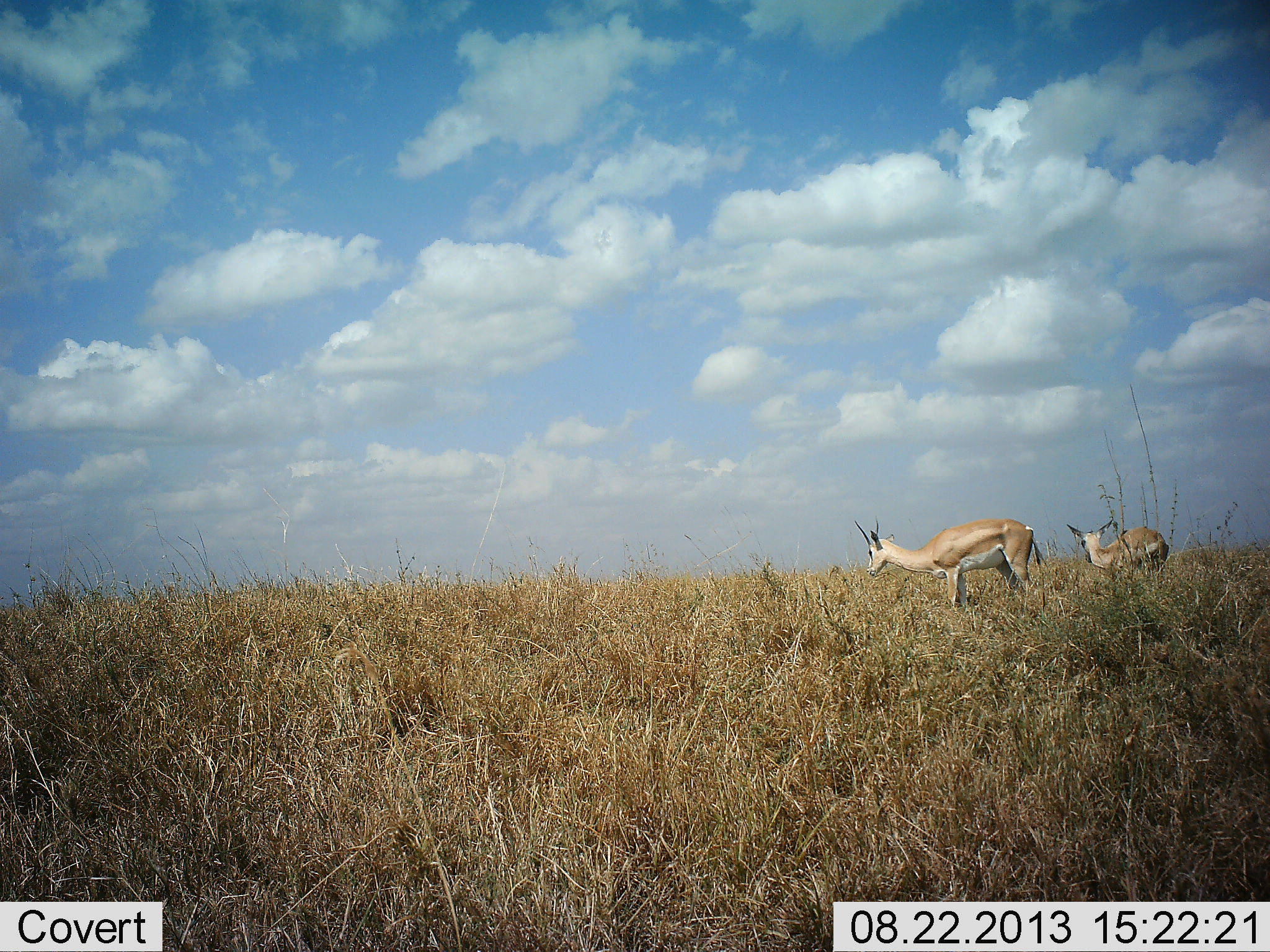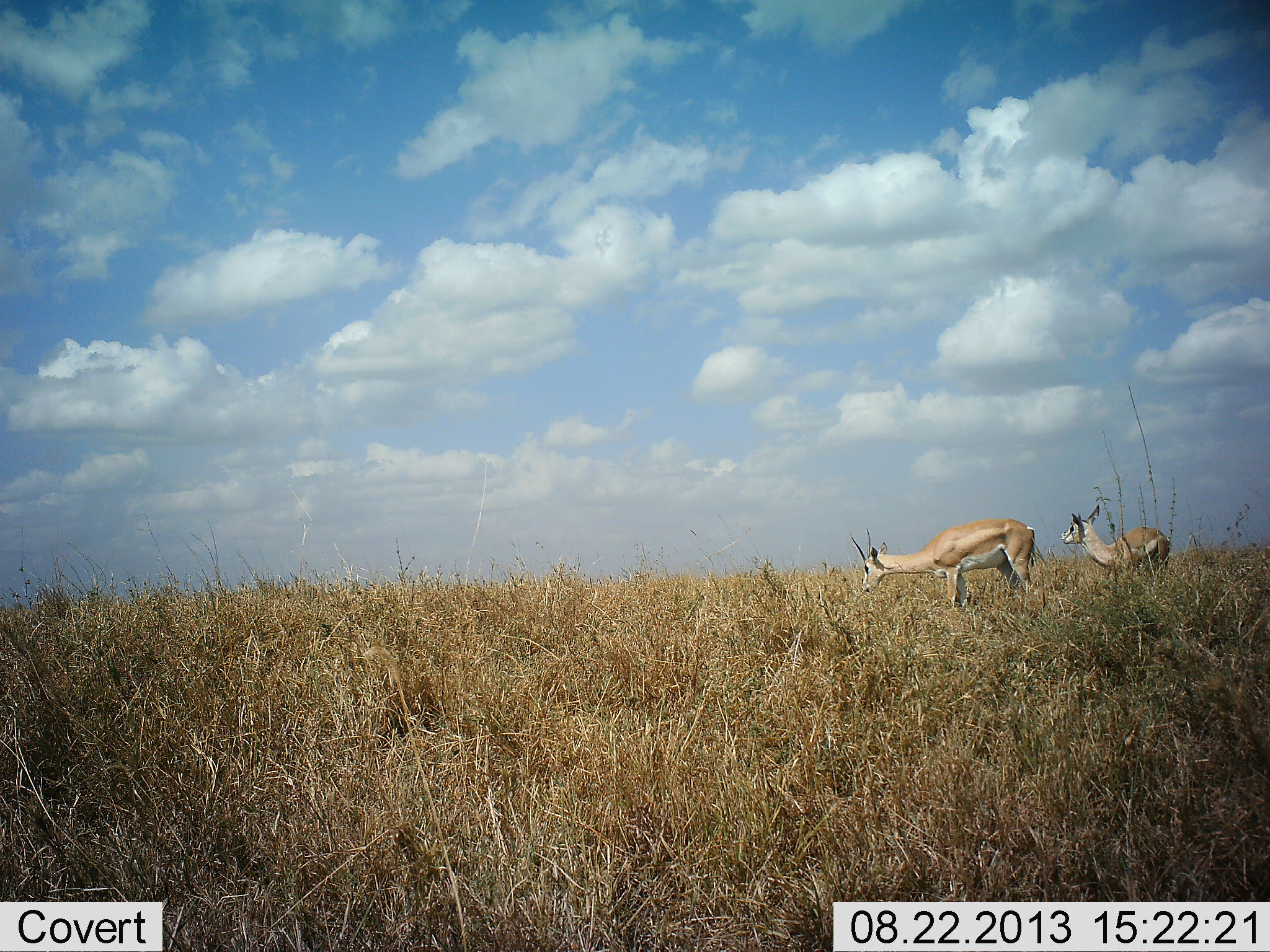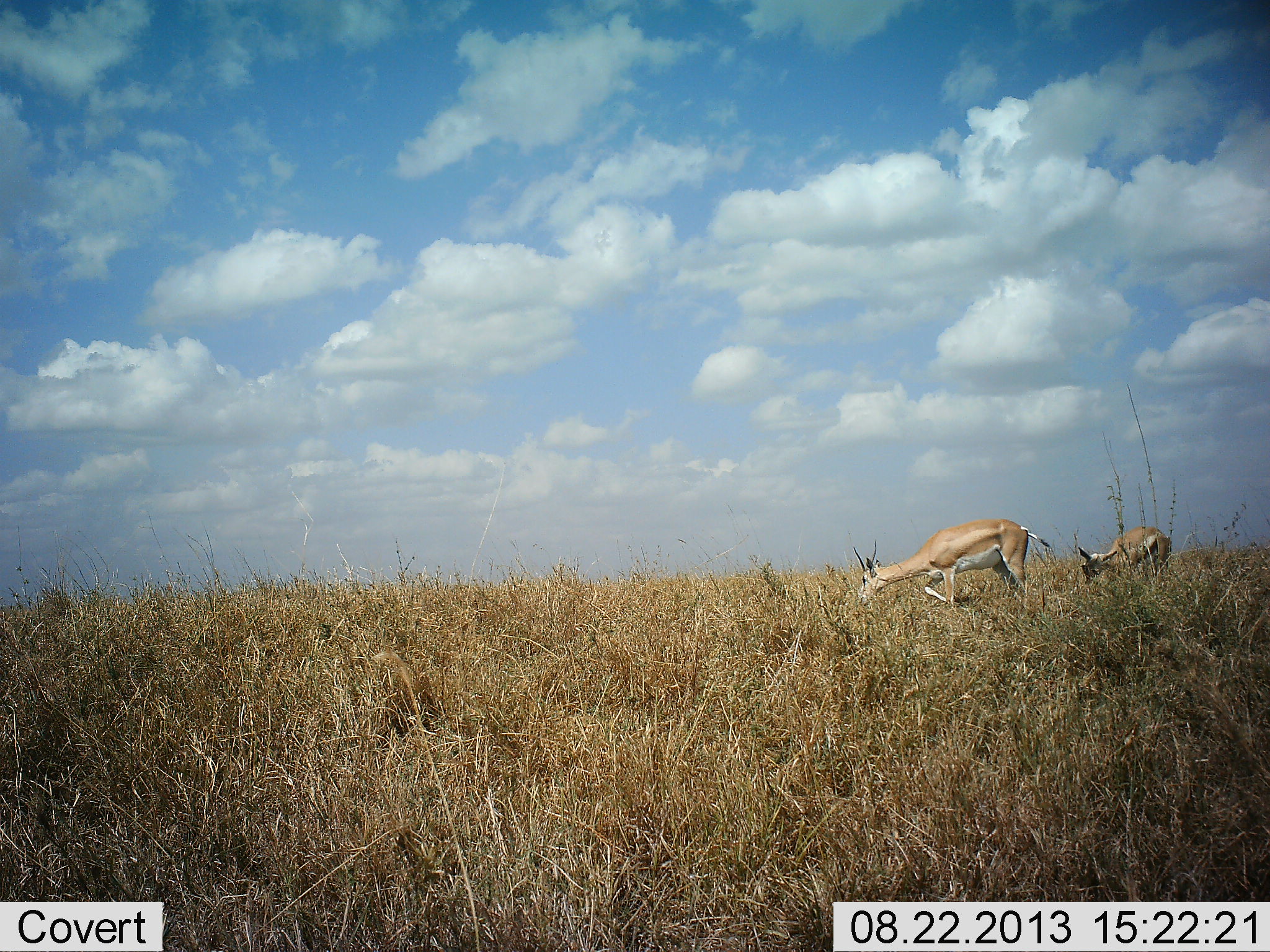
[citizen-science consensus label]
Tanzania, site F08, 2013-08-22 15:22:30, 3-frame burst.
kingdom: Animalia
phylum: Chordata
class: Mammalia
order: Artiodactyla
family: Bovidae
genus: Nanger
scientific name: Nanger granti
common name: grant's gazelle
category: gazellegrants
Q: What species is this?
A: Gazellegrants (grant's gazelle) (Nanger granti).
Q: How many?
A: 2.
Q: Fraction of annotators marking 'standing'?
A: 60%.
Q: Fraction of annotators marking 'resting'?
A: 0%.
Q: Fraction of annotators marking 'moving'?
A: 0%.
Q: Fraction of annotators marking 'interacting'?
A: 0%.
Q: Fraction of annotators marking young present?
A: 10%.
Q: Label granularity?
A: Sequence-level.